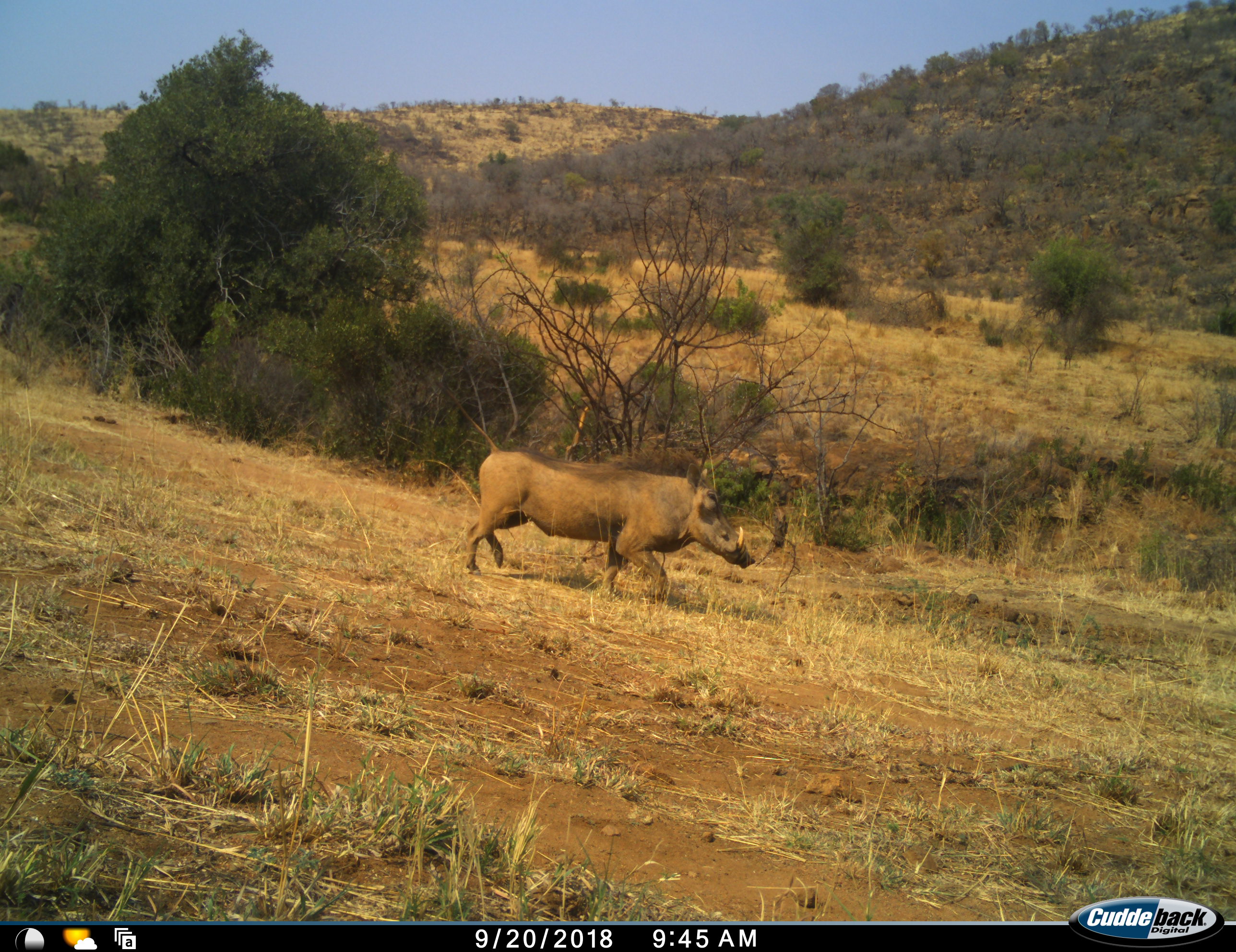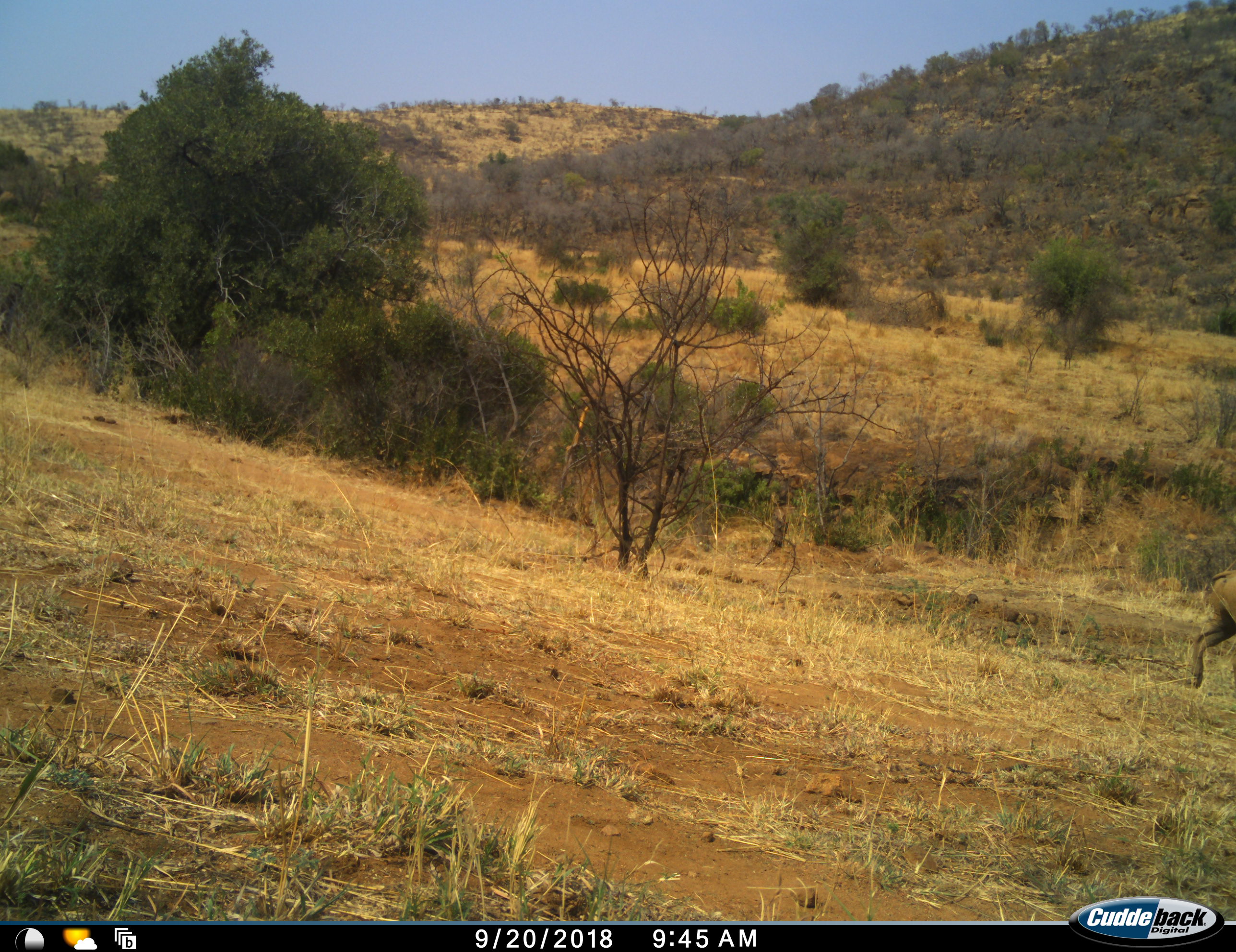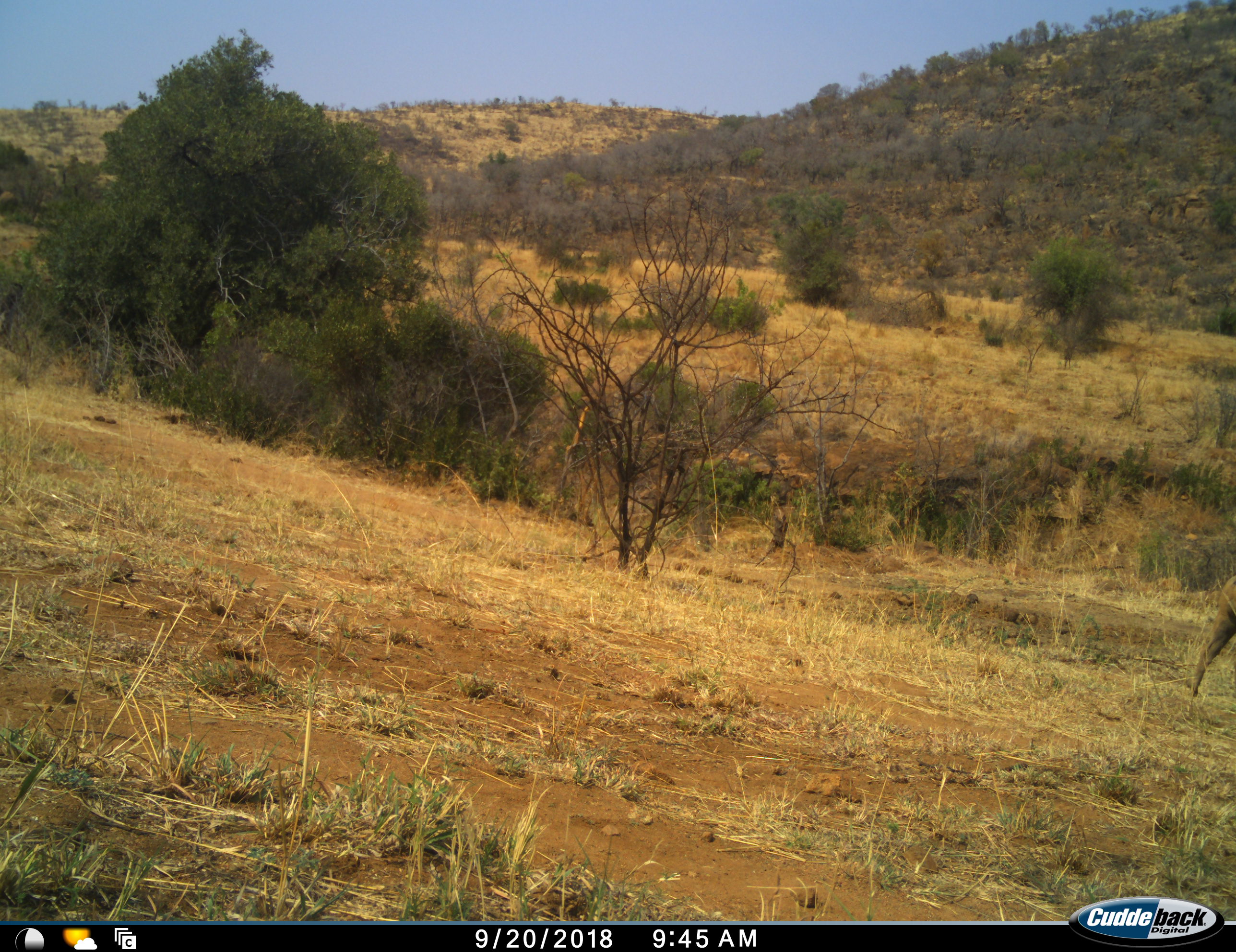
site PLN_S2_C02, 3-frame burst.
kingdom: Animalia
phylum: Chordata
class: Mammalia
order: Artiodactyla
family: Suidae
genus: Phacochoerus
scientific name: Phacochoerus africanus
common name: warthog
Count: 1.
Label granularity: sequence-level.